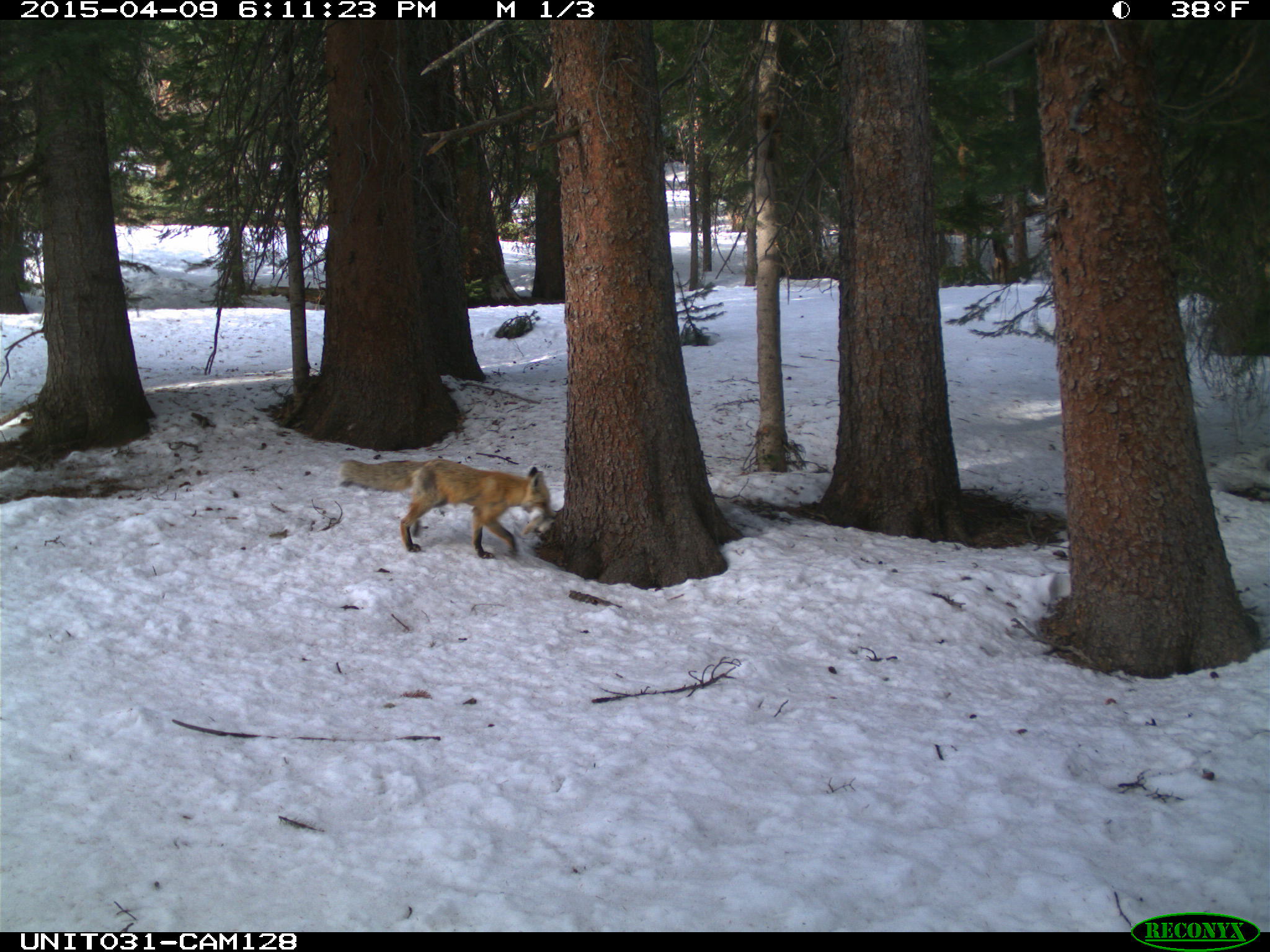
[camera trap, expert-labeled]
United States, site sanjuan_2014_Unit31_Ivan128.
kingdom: Animalia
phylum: Chordata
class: Mammalia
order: Lagomorpha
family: Leporidae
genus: Lepus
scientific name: Lepus americanus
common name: snowshoe hare